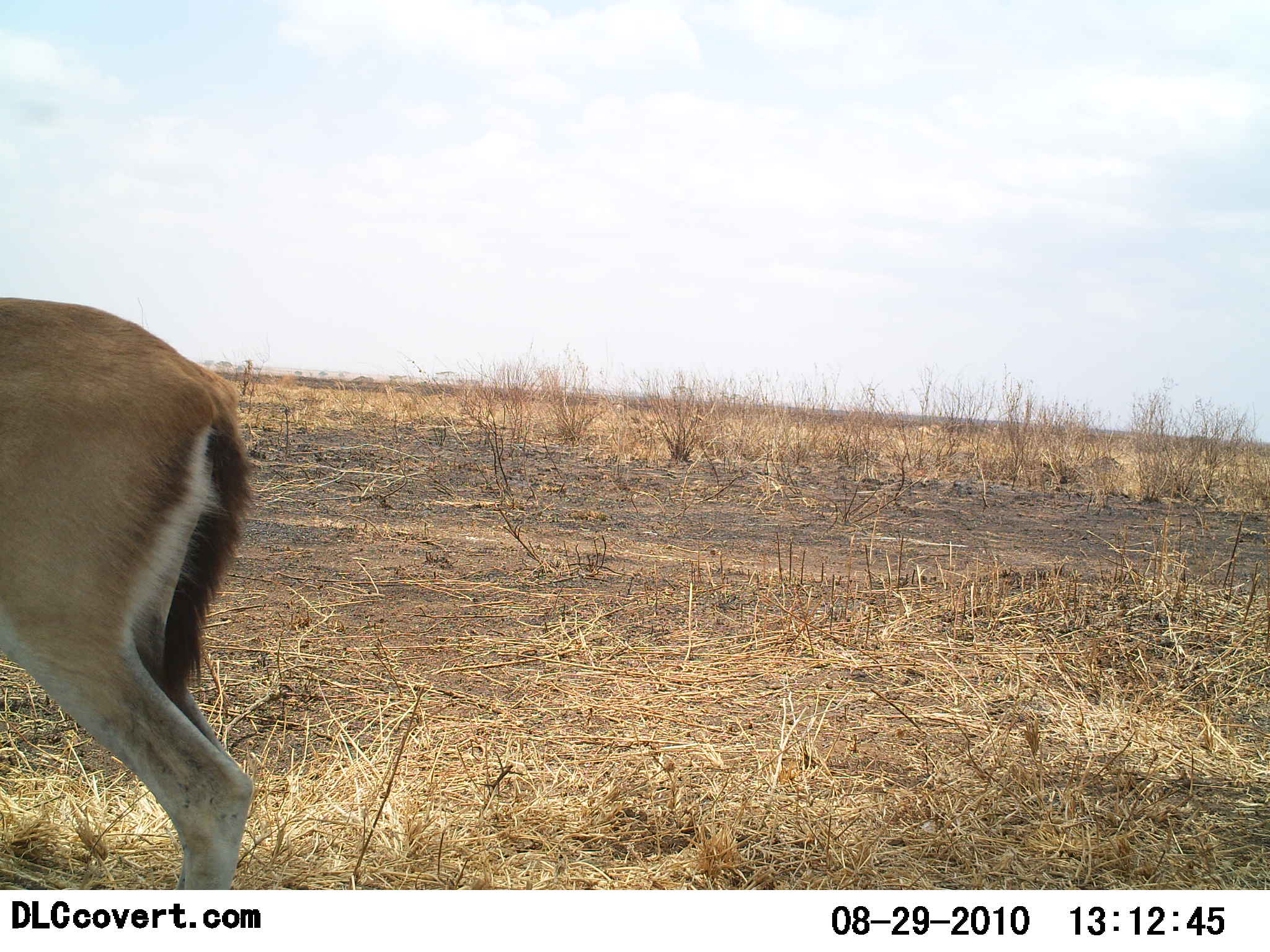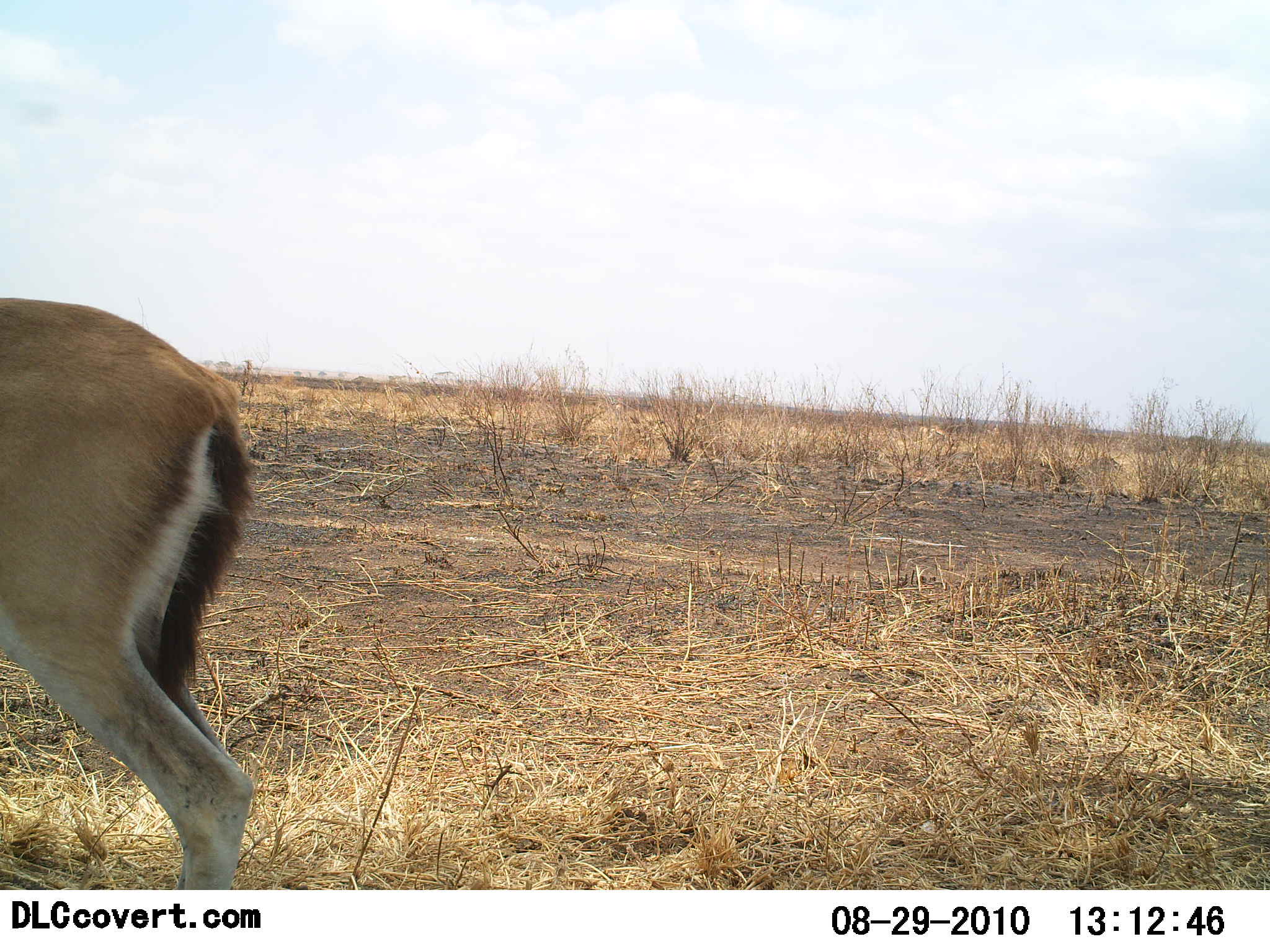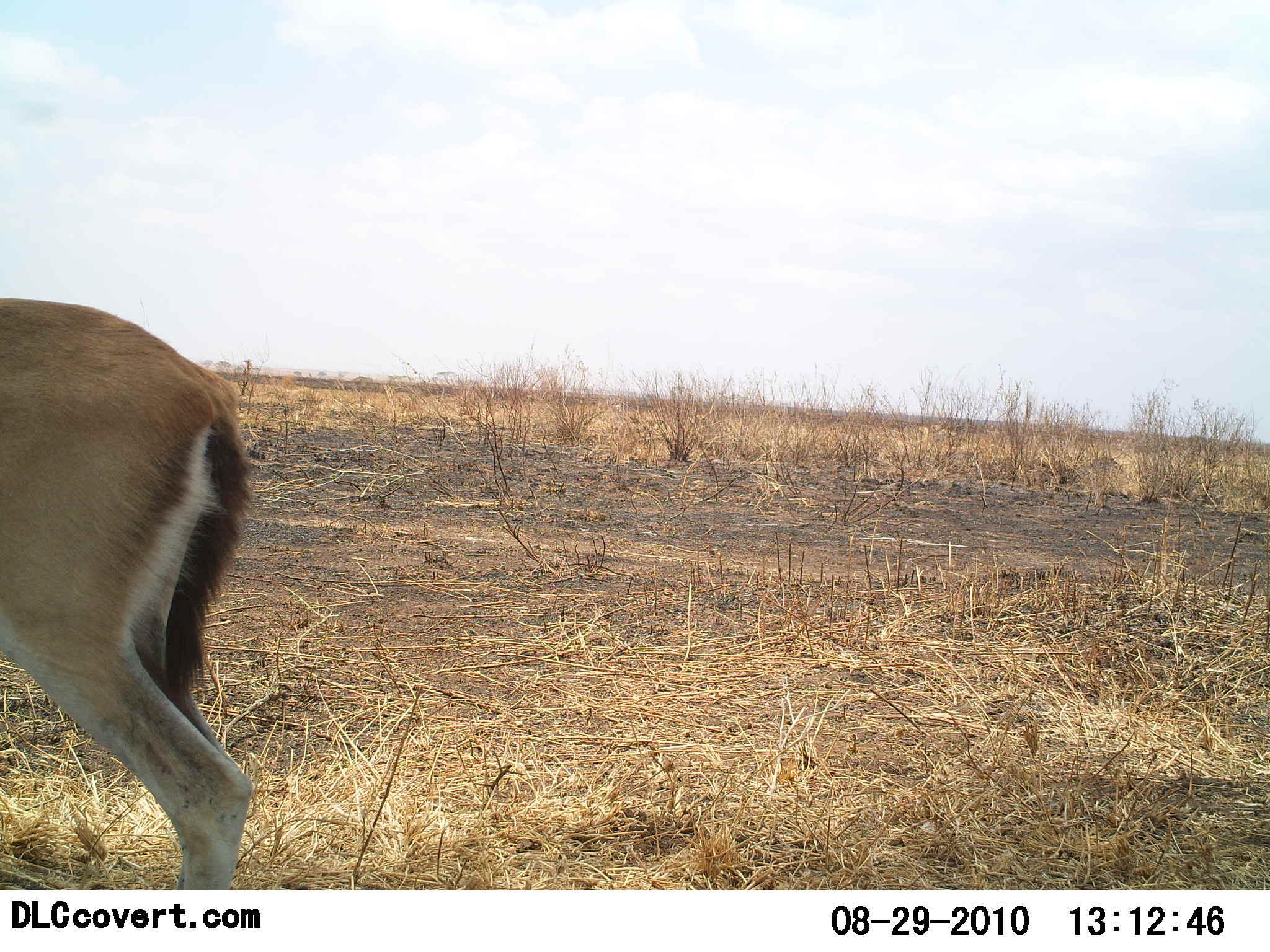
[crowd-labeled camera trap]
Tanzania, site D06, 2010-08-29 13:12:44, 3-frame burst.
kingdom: Animalia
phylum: Chordata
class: Mammalia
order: Artiodactyla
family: Bovidae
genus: Eudorcas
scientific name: Eudorcas thomsonii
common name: thomson's gazelle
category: gazellethomsons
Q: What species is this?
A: Gazellethomsons (thomson's gazelle) (Eudorcas thomsonii).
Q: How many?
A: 1.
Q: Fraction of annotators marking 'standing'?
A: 93%.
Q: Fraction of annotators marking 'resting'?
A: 0%.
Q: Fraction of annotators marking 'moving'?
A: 0%.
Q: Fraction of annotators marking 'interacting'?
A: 0%.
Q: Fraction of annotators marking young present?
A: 0%.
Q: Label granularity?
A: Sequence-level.